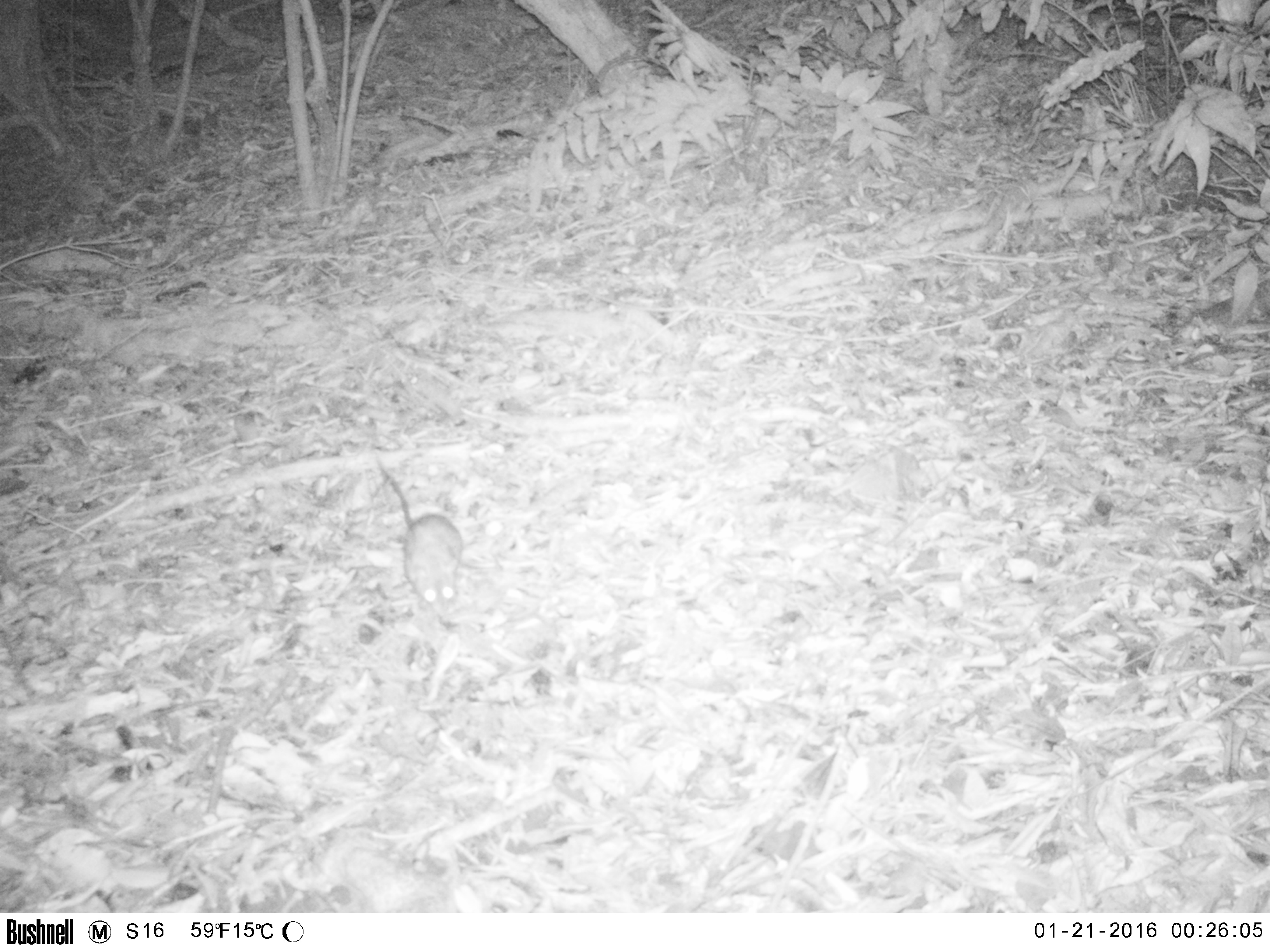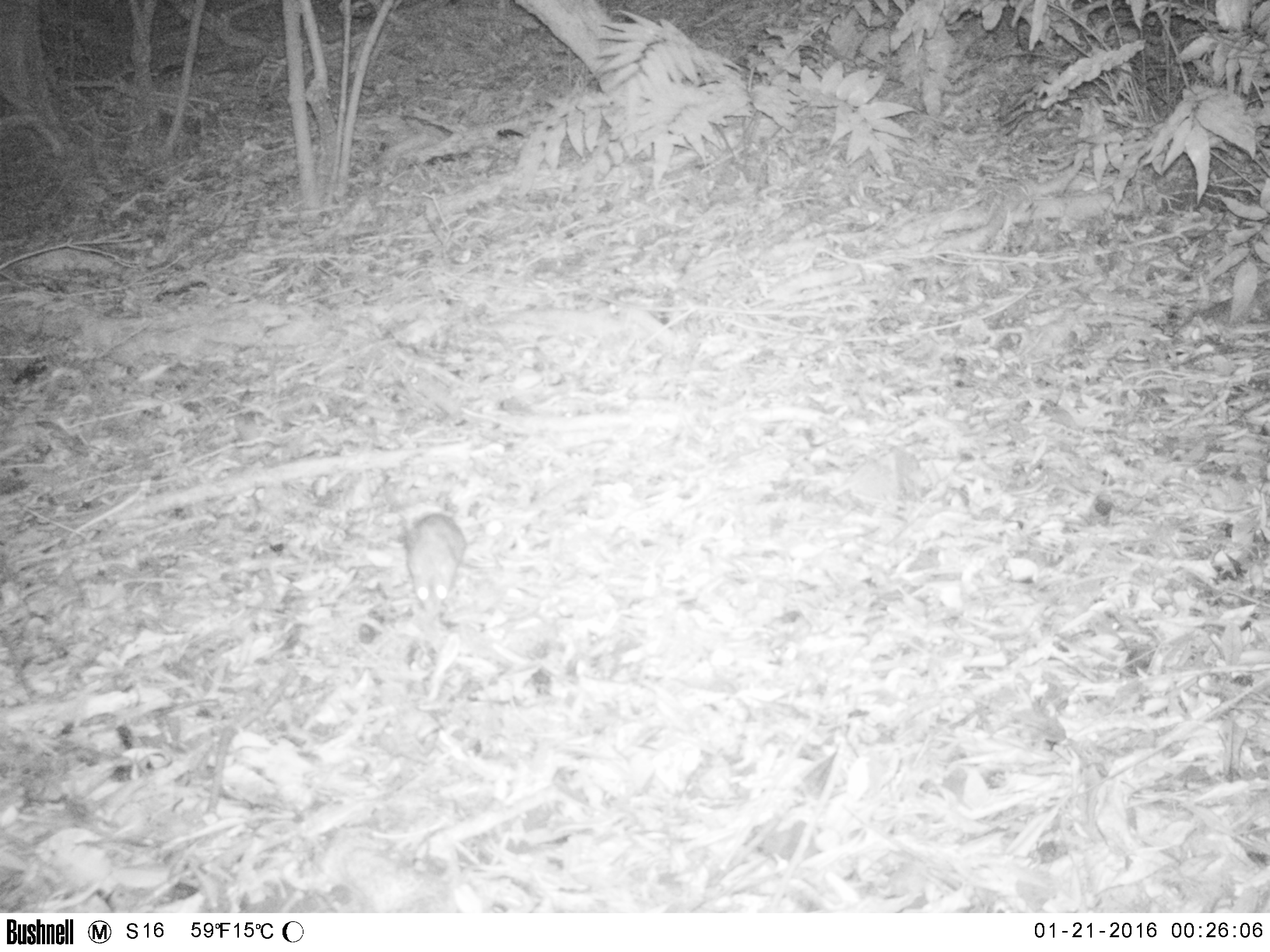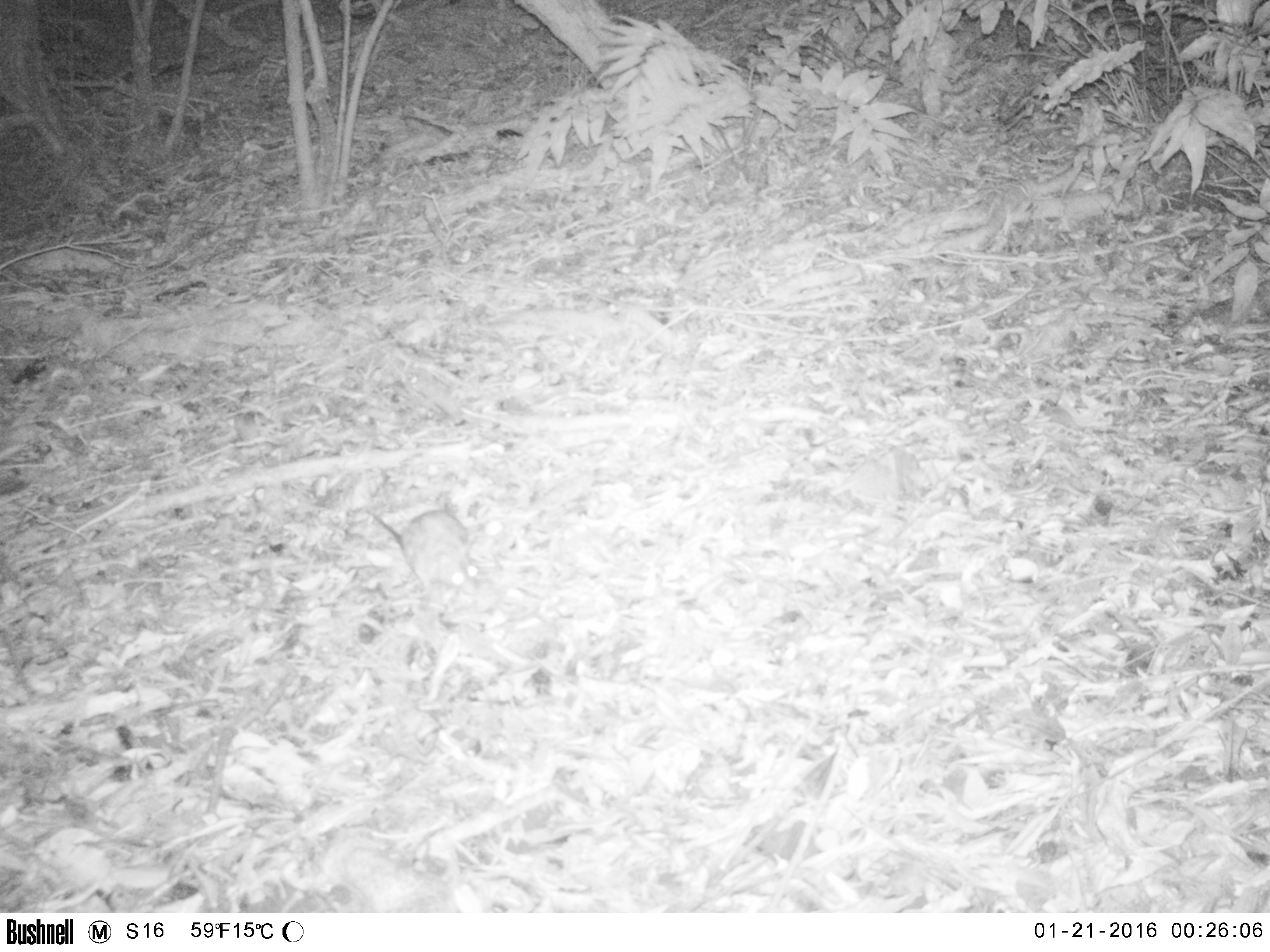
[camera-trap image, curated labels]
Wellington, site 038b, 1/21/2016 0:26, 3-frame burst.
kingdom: Animalia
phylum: Chordata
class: Mammalia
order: Rodentia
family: Muridae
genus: Rattus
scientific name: Rattus rattus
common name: ship rat